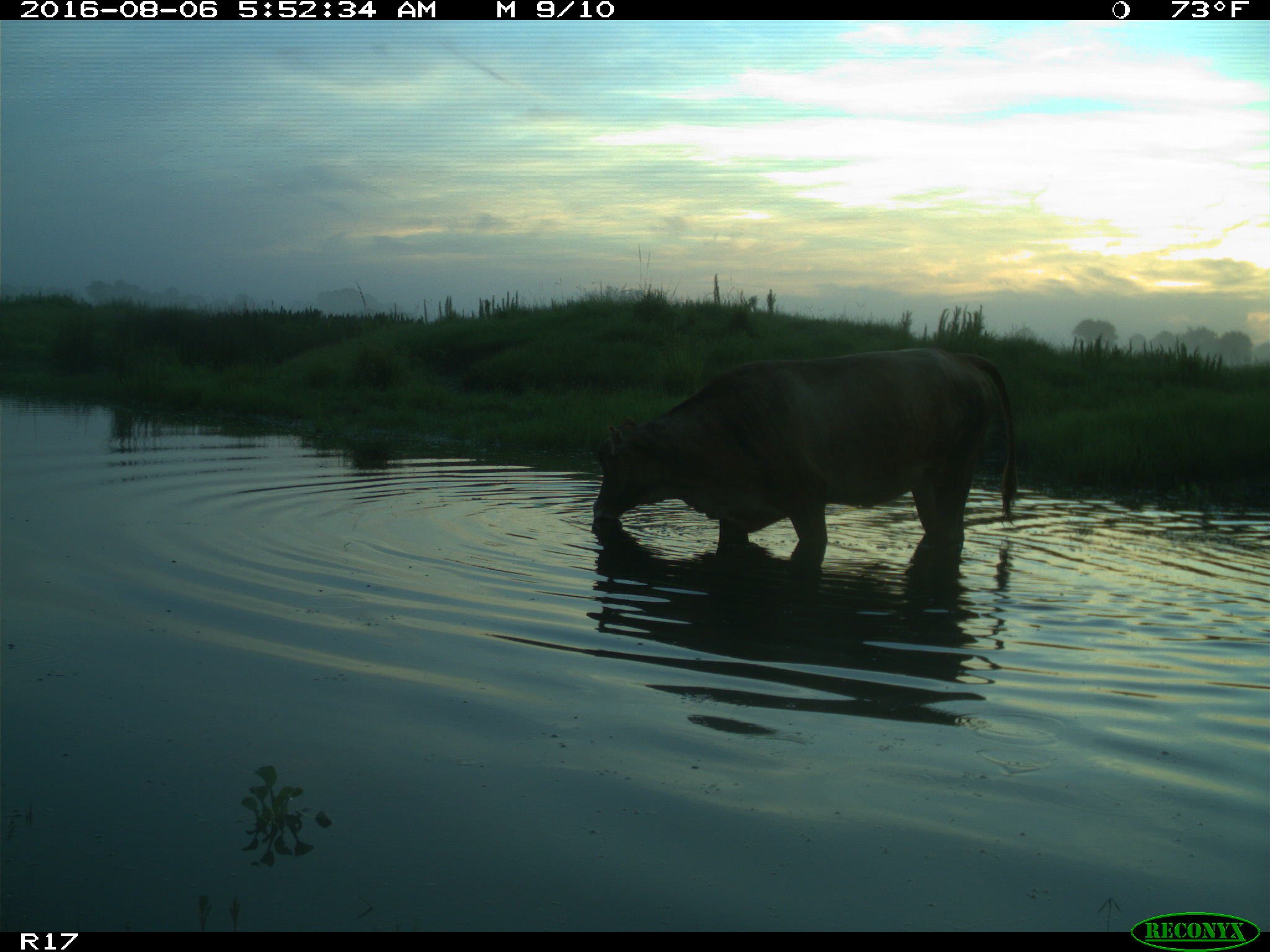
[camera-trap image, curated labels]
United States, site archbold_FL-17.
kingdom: Animalia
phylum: Chordata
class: Mammalia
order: Artiodactyla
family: Bovidae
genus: Bos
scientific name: Bos taurus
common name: domestic cow